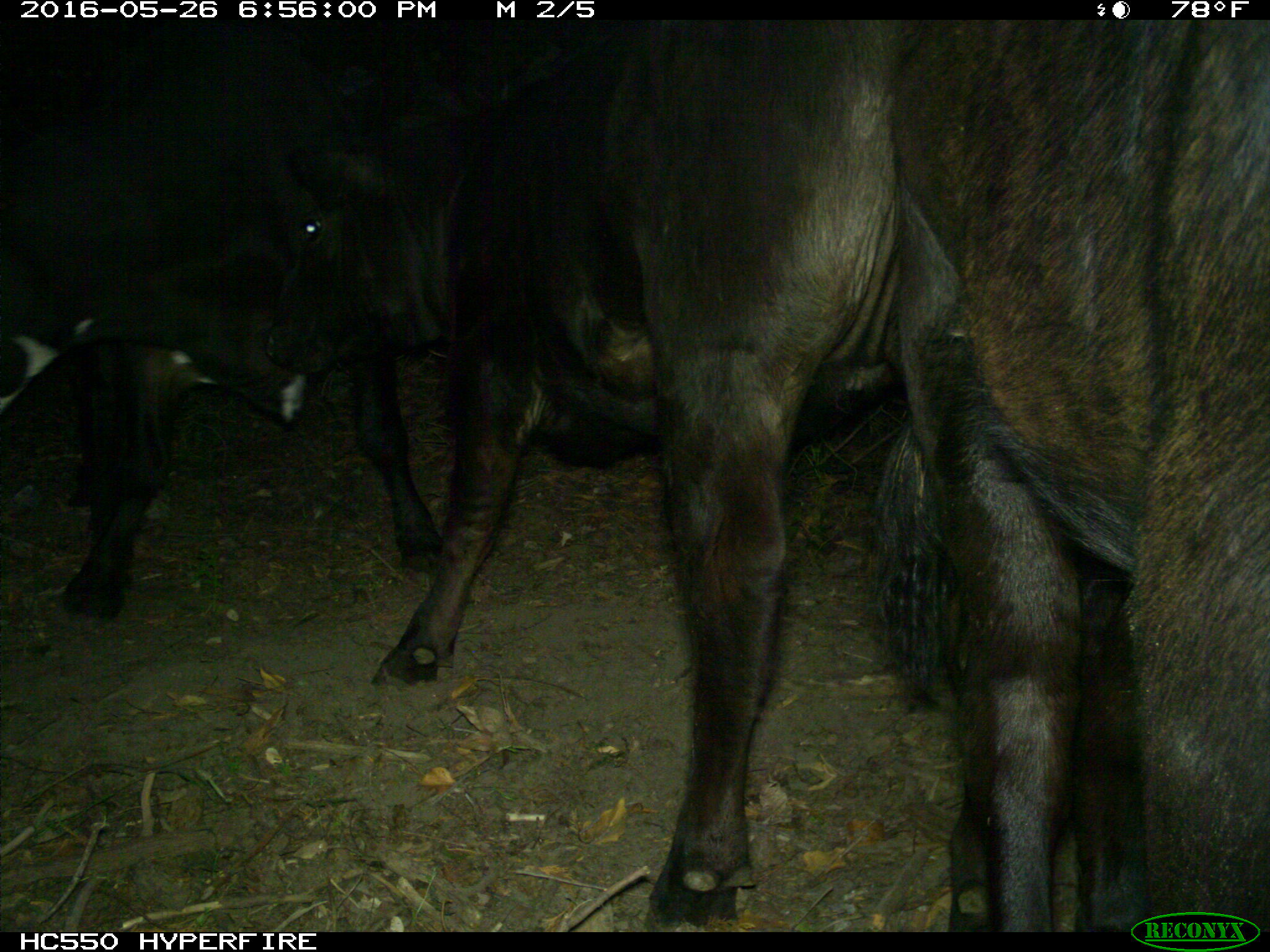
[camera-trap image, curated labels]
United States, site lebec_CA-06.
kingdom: Animalia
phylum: Chordata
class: Mammalia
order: Artiodactyla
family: Bovidae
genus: Bos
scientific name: Bos taurus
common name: domestic cow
Bos taurus (domestic cow).